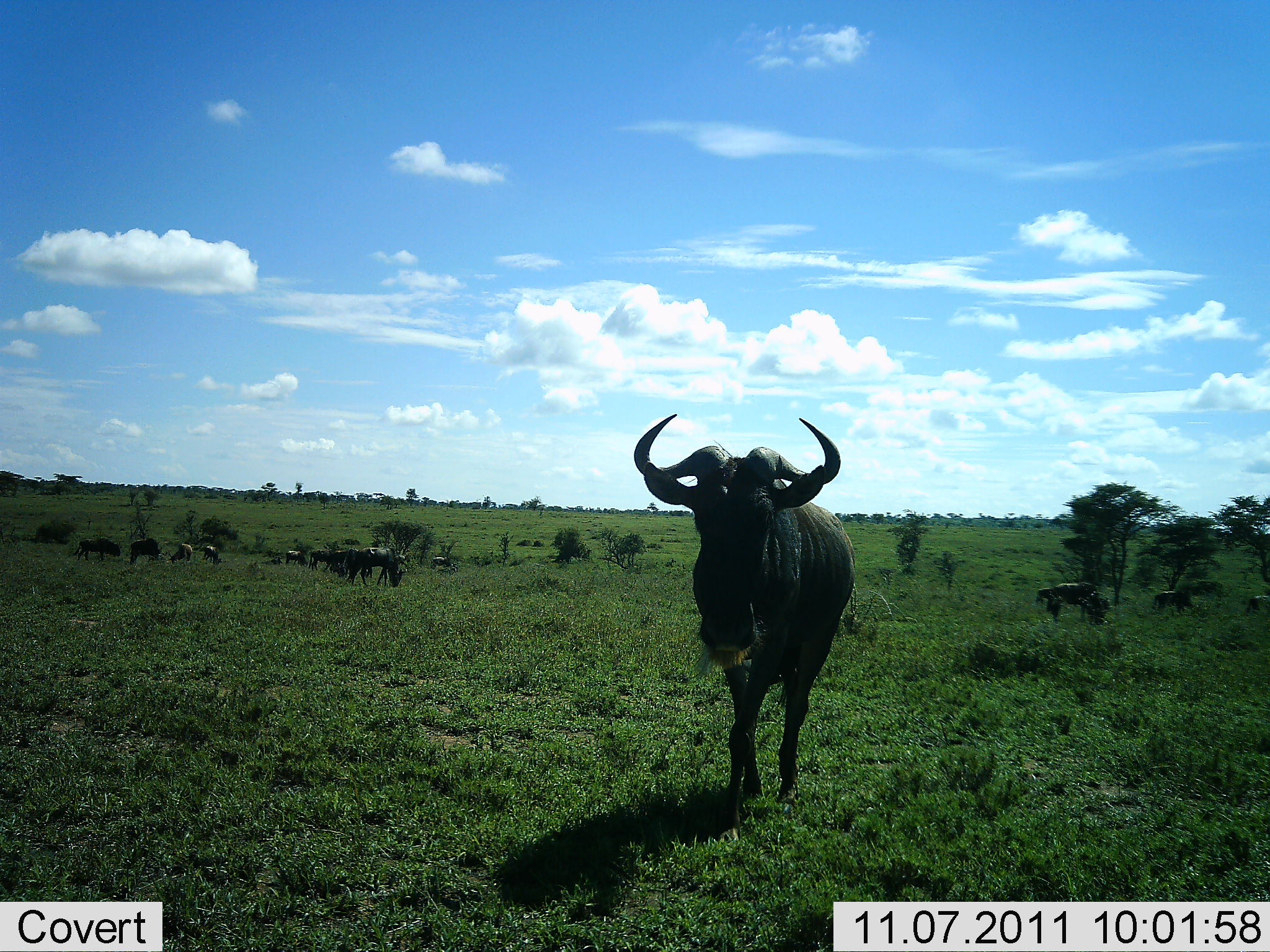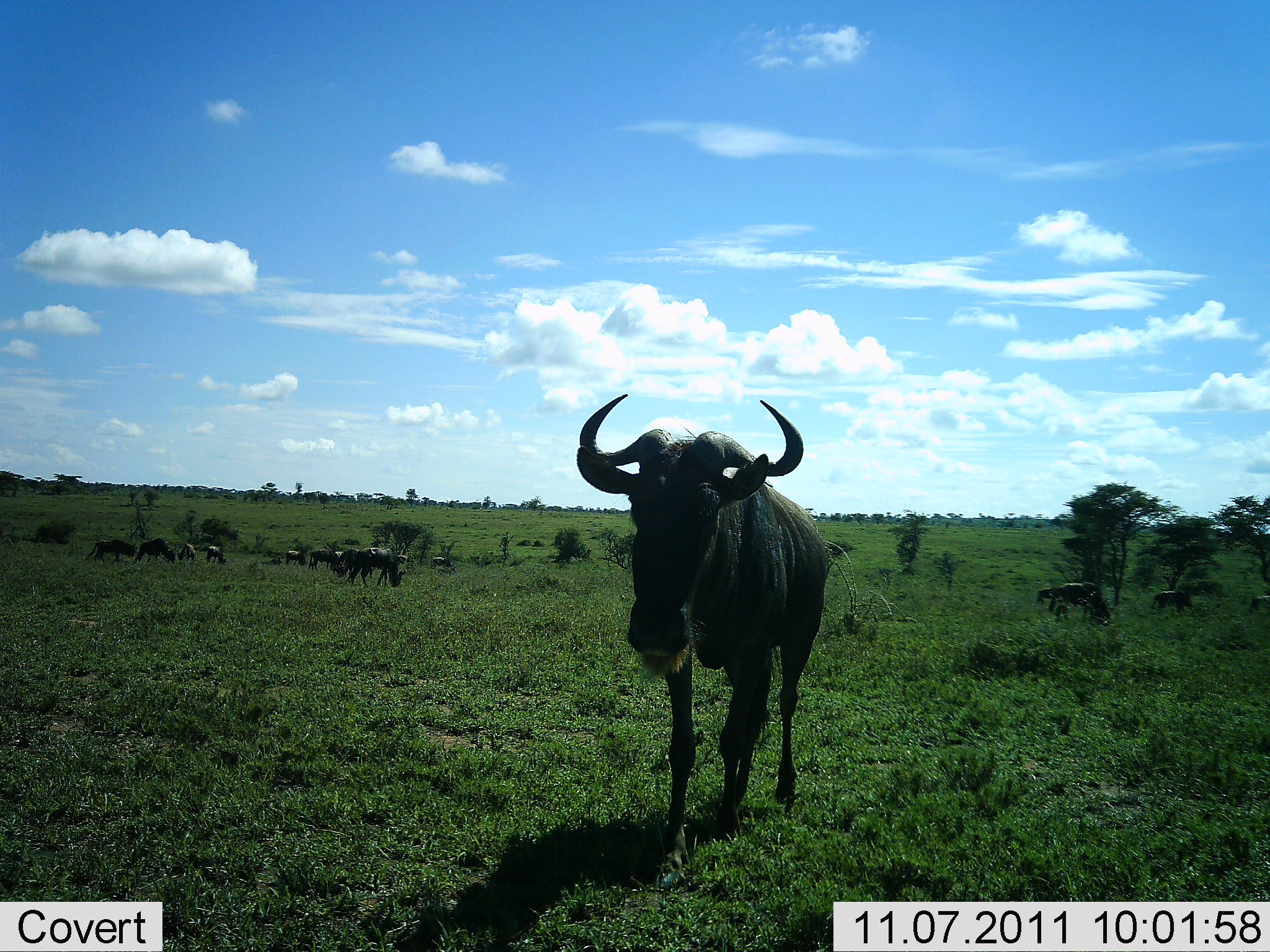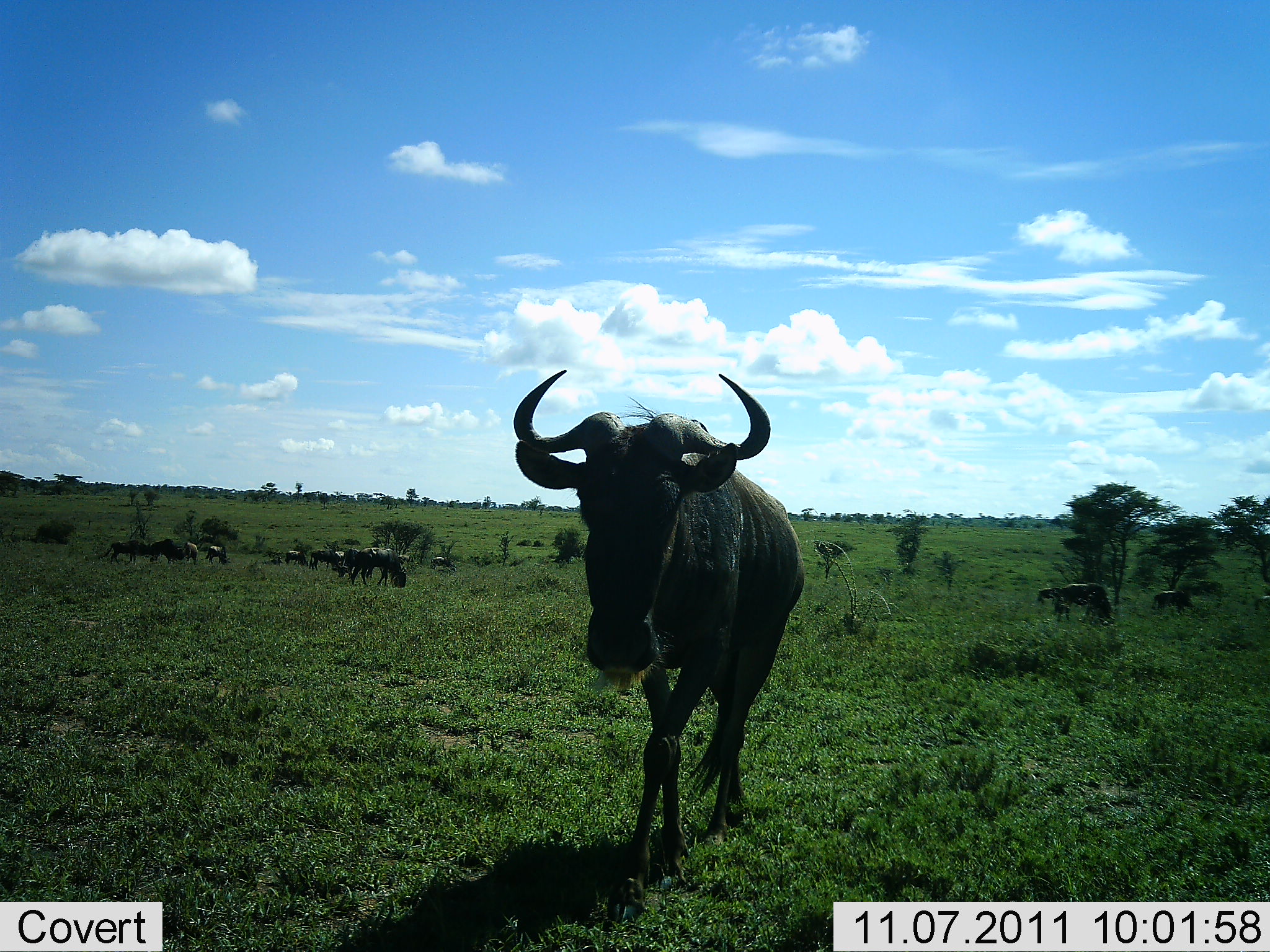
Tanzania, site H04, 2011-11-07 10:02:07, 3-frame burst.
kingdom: Animalia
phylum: Chordata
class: Mammalia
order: Artiodactyla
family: Bovidae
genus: Connochaetes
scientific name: Connochaetes taurinus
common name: blue wildebeest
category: wildebeest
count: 11-50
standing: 40%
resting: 10%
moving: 70%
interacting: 0%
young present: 0%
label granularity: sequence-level